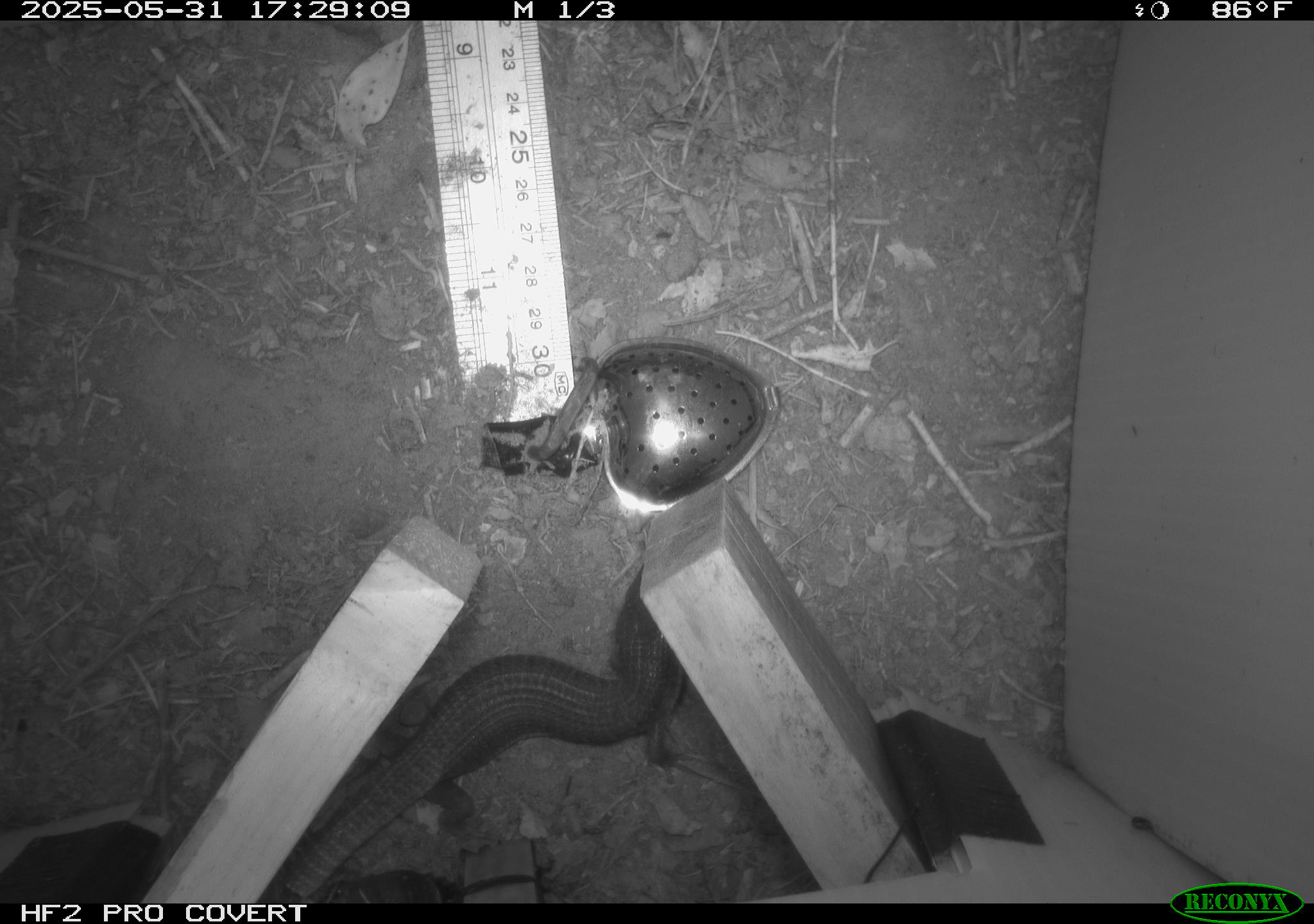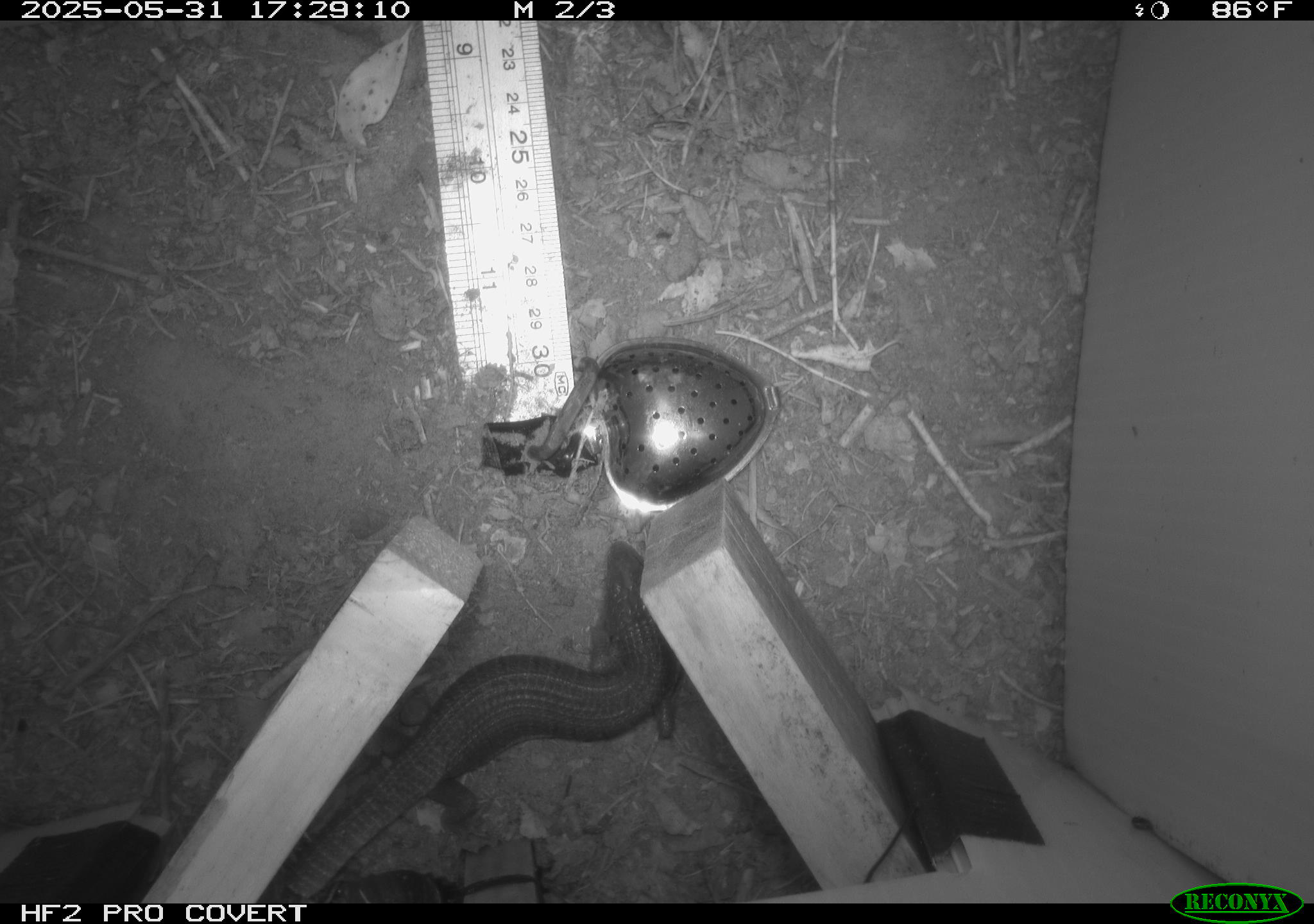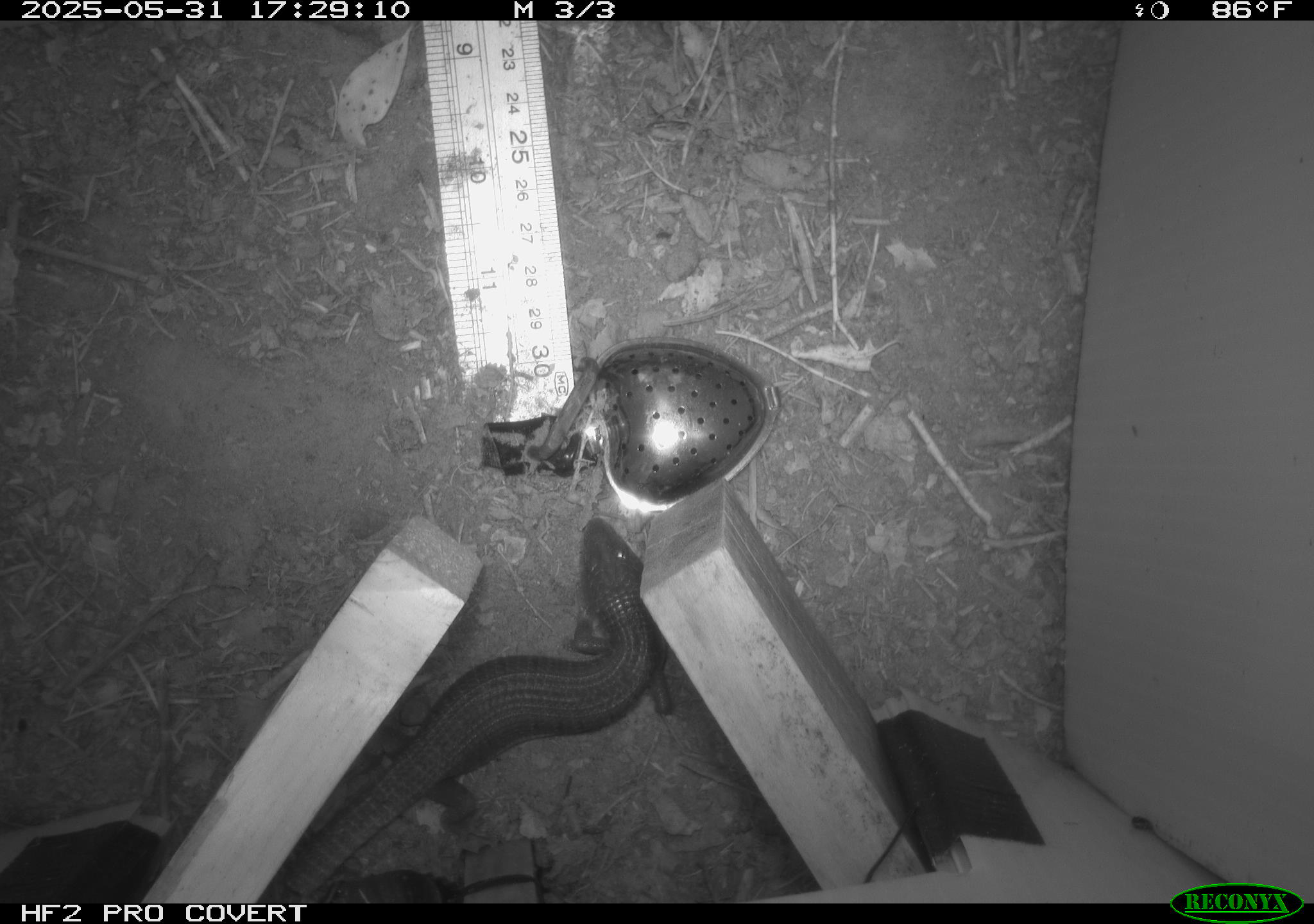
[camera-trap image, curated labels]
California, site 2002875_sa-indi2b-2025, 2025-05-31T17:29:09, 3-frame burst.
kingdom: Animalia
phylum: Chordata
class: Reptilia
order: Squamata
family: Anguidae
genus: Elgaria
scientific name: Elgaria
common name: alligator lizards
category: elgaria species